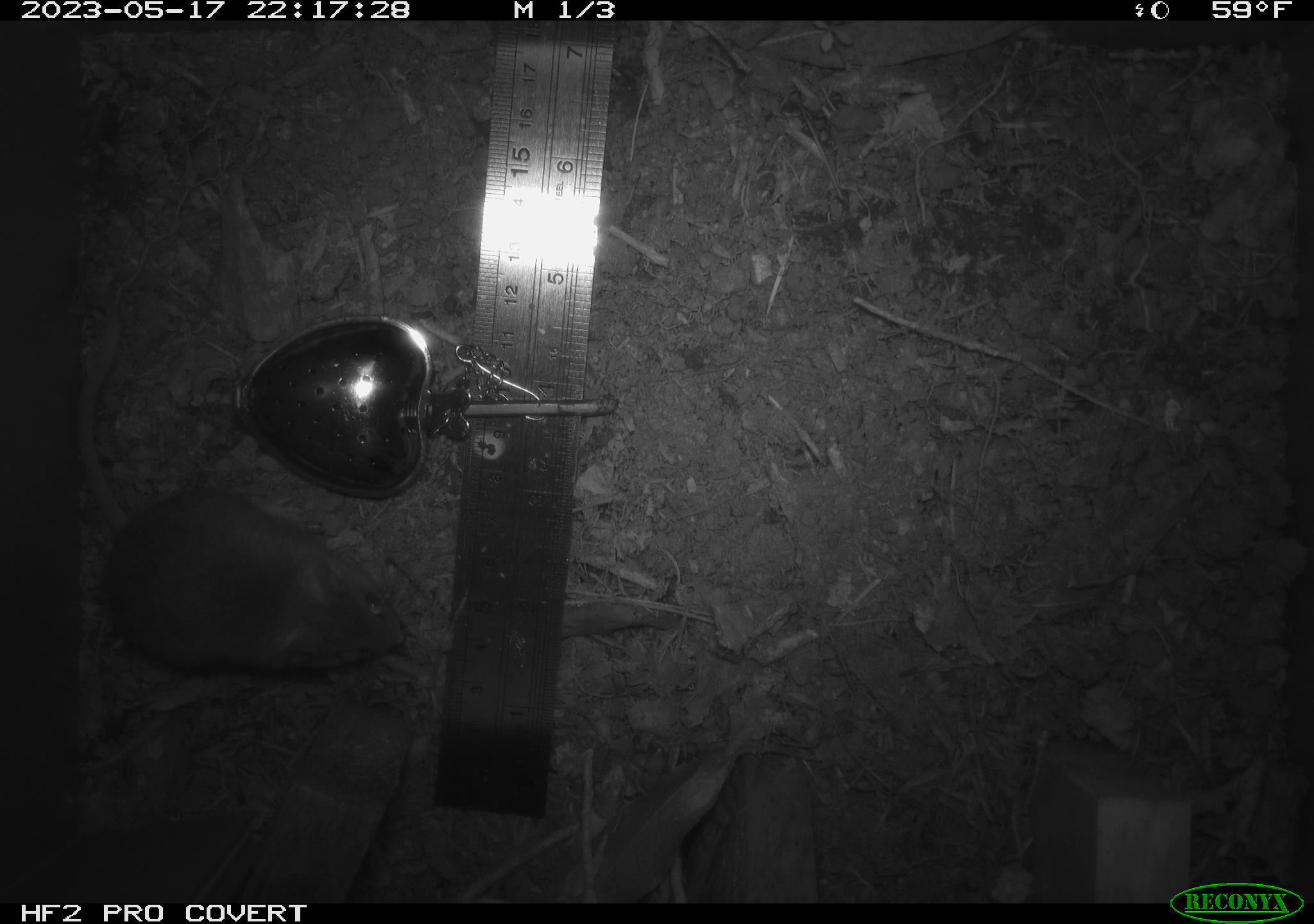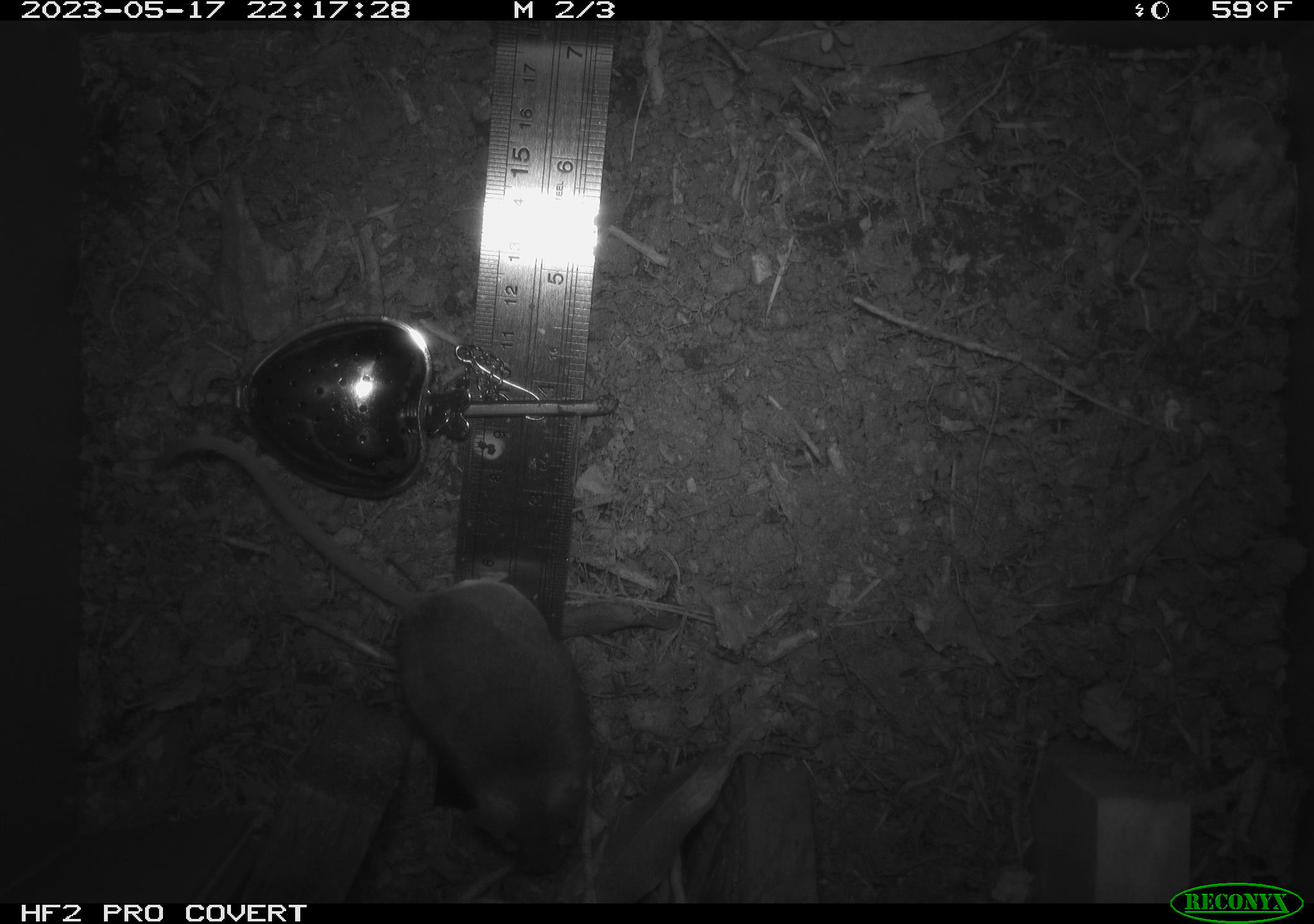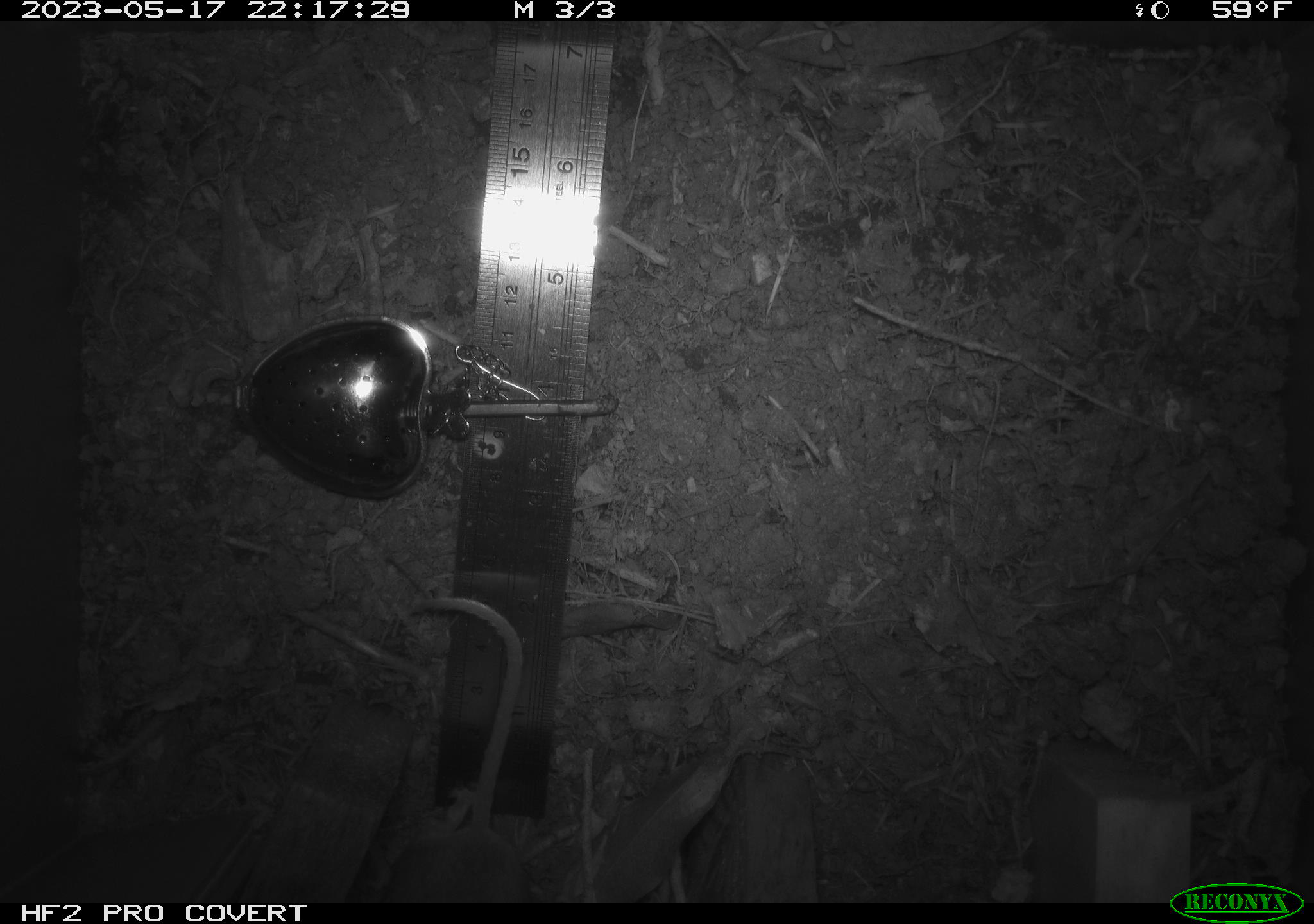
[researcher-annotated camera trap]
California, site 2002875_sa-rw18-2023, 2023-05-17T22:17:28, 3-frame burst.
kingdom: Animalia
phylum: Chordata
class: Mammalia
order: Rodentia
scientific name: Rodentia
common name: mouse species